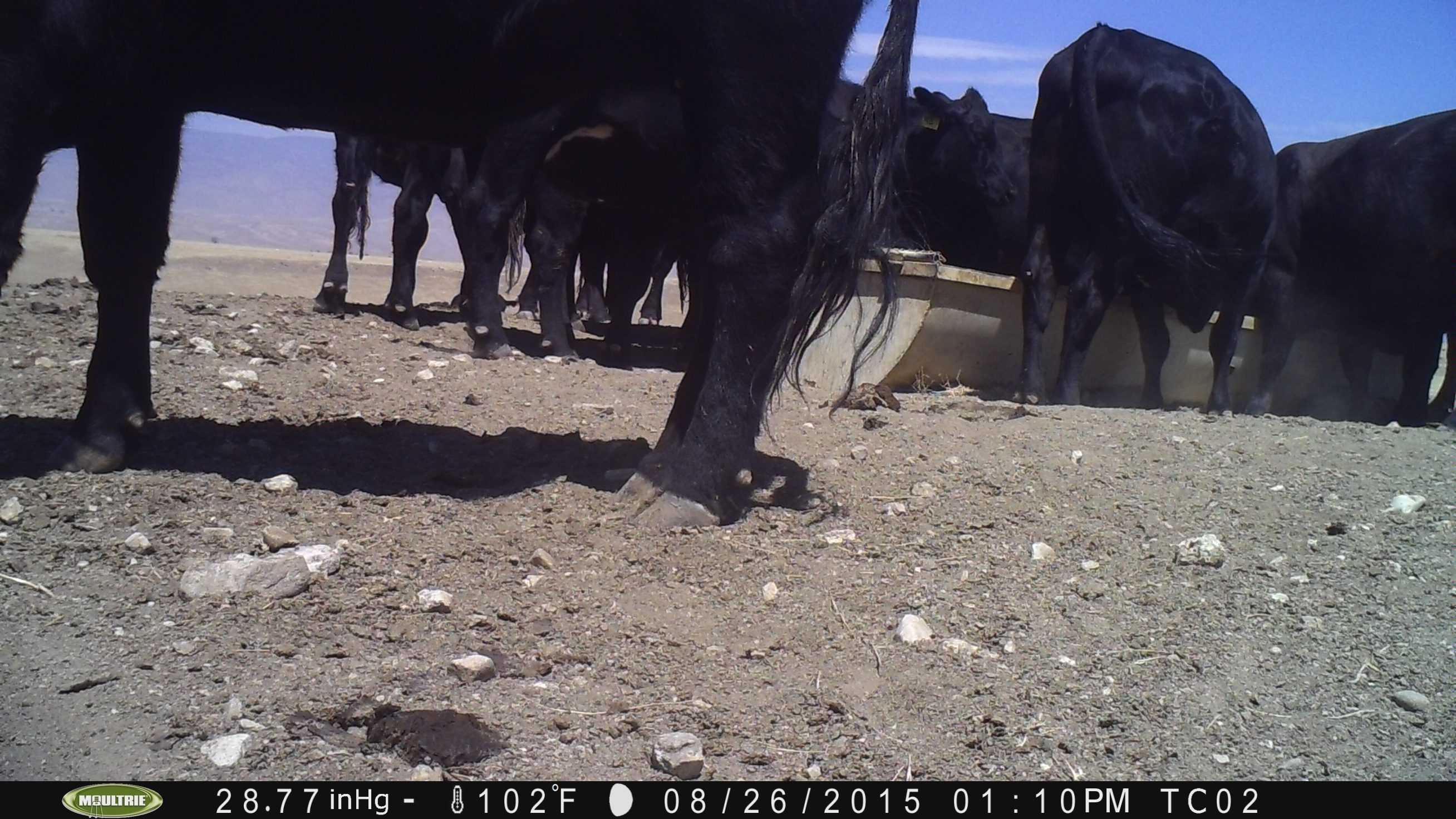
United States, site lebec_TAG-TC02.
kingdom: Animalia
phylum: Chordata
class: Mammalia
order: Artiodactyla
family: Bovidae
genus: Bos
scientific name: Bos taurus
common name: domestic cow